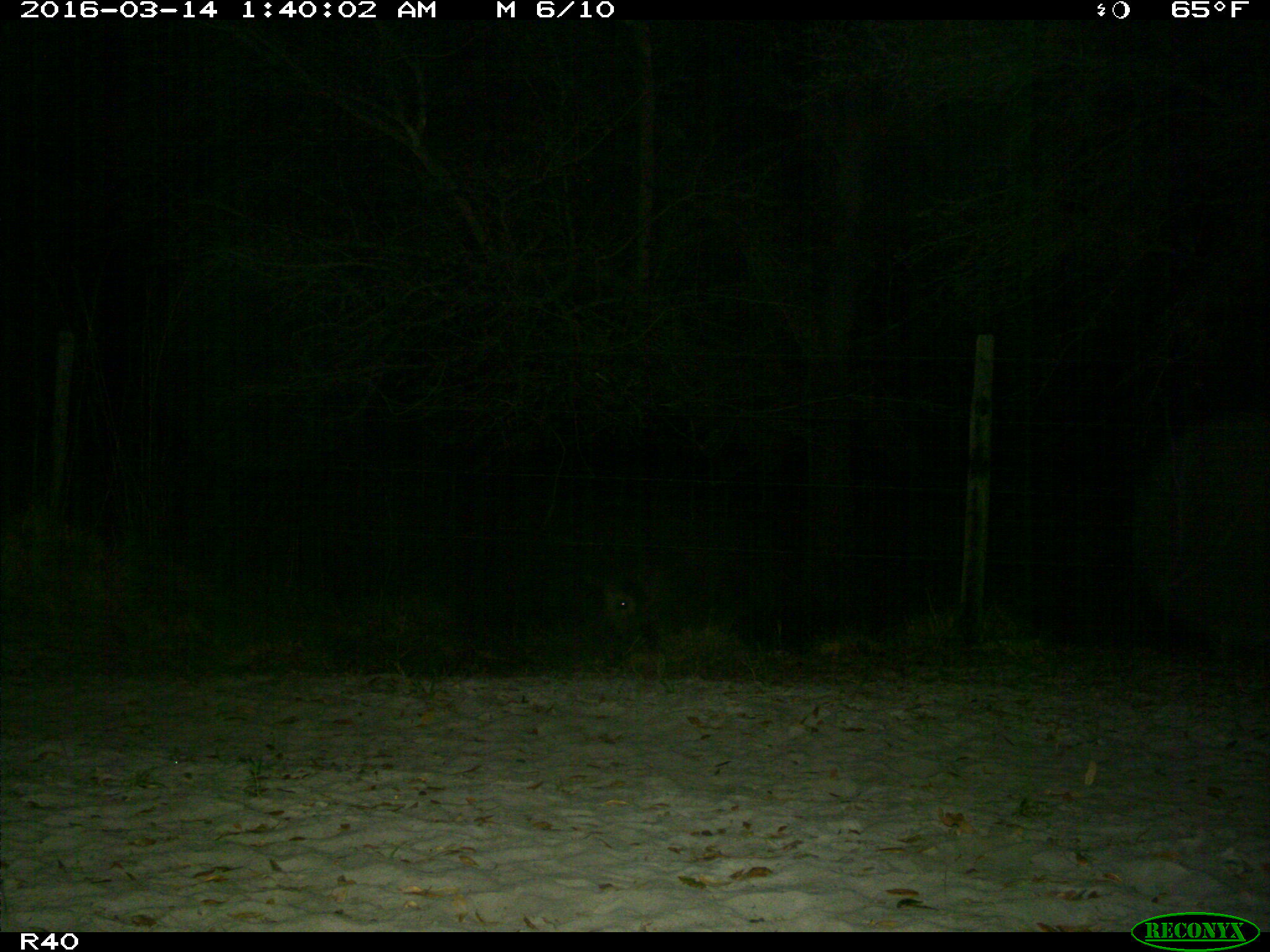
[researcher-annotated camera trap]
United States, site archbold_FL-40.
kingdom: Animalia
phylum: Chordata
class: Mammalia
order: Artiodactyla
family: Suidae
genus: Sus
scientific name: Sus scrofa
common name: wild boar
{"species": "Sus scrofa (wild boar)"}